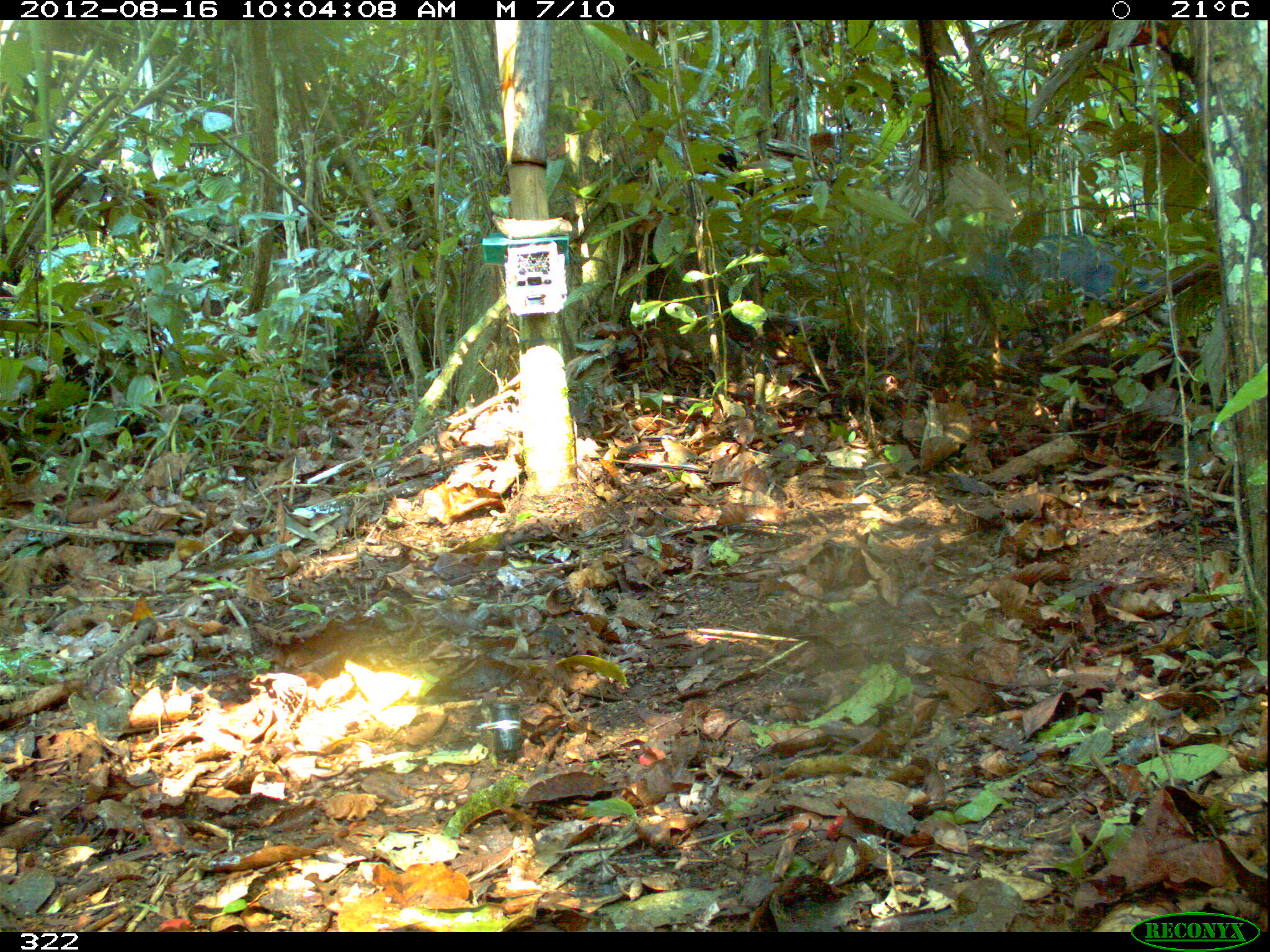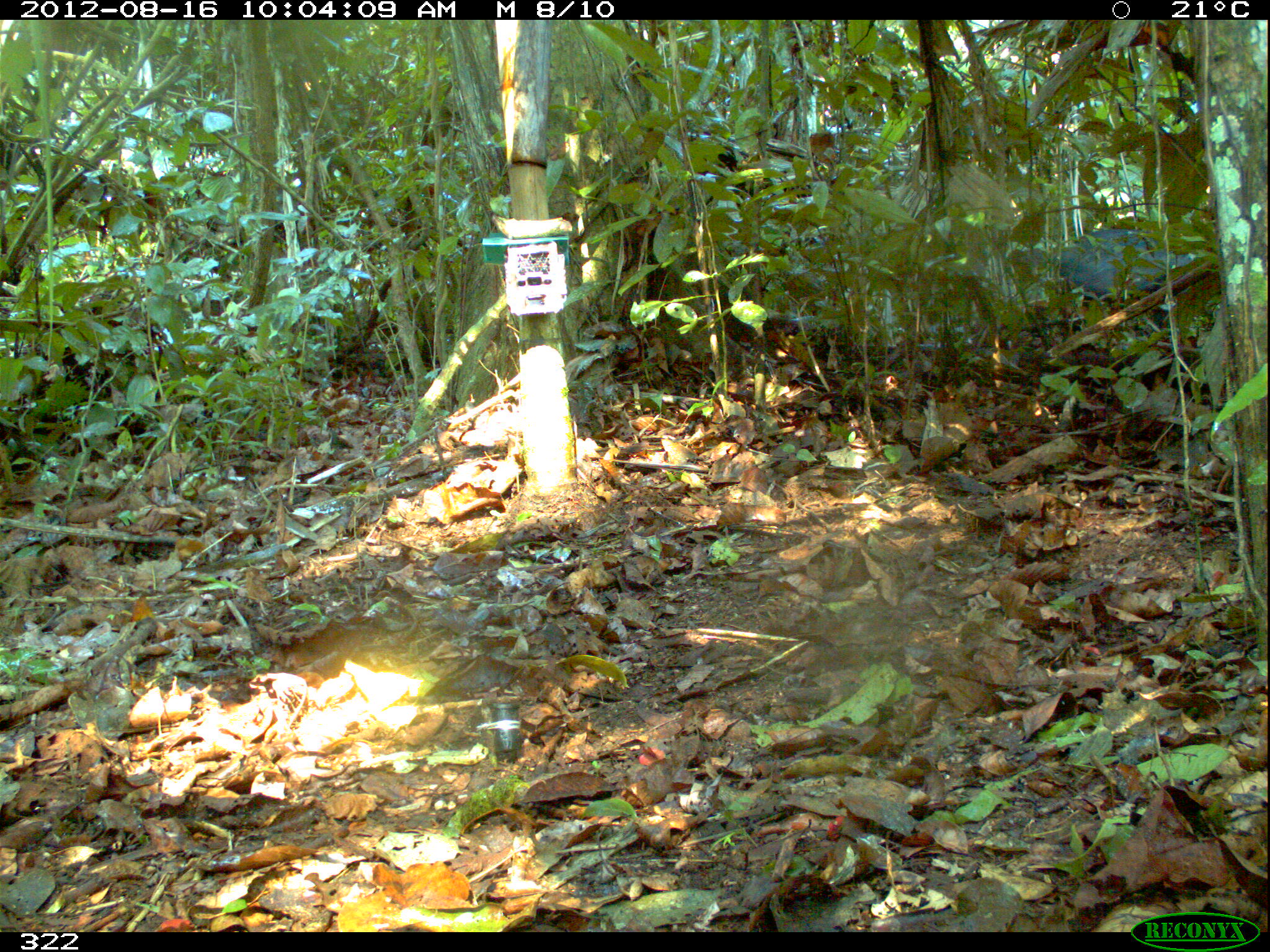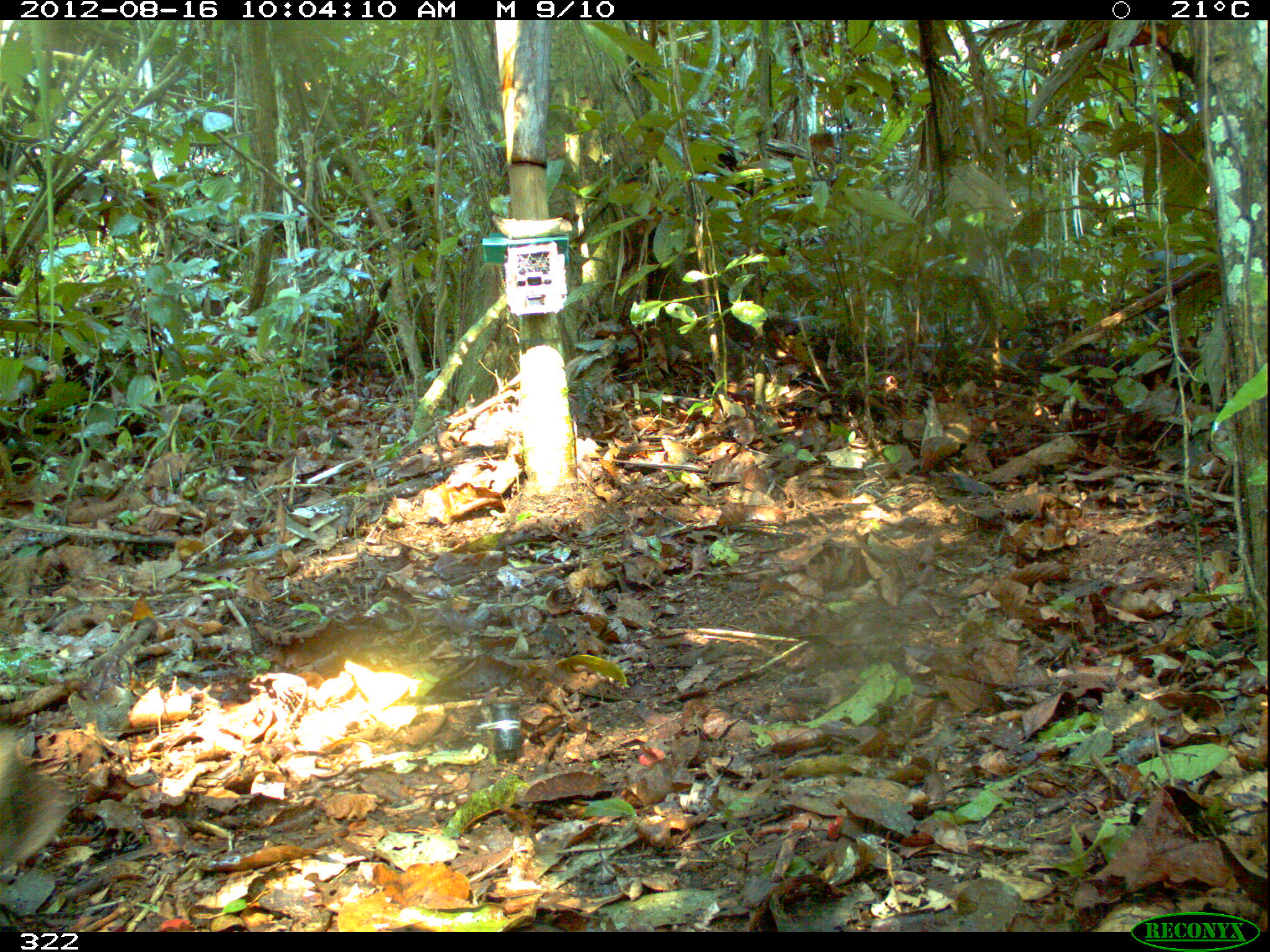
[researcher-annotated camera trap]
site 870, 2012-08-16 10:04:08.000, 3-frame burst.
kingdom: Animalia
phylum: Chordata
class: Mammalia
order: Artiodactyla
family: Tayassuidae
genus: Tayassu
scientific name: Tayassu pecari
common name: white-lipped peccary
Tayassu pecari (white-lipped peccary).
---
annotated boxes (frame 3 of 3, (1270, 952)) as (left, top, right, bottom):
tayassu pecari: (0, 725, 78, 874)